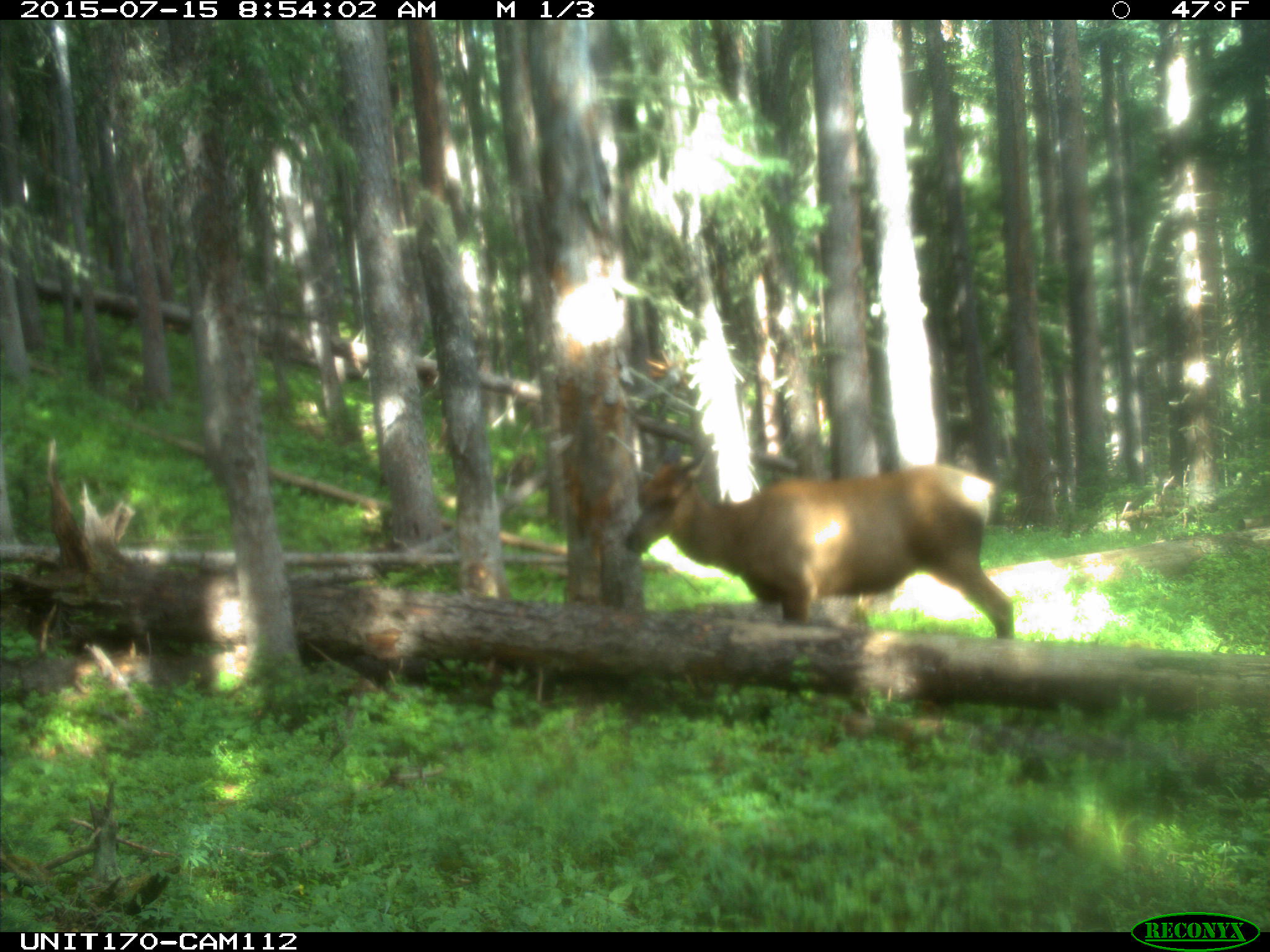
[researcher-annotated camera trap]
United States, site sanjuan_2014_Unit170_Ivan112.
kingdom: Animalia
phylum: Chordata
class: Mammalia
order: Artiodactyla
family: Cervidae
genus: Cervus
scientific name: Cervus elaphus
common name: red deer